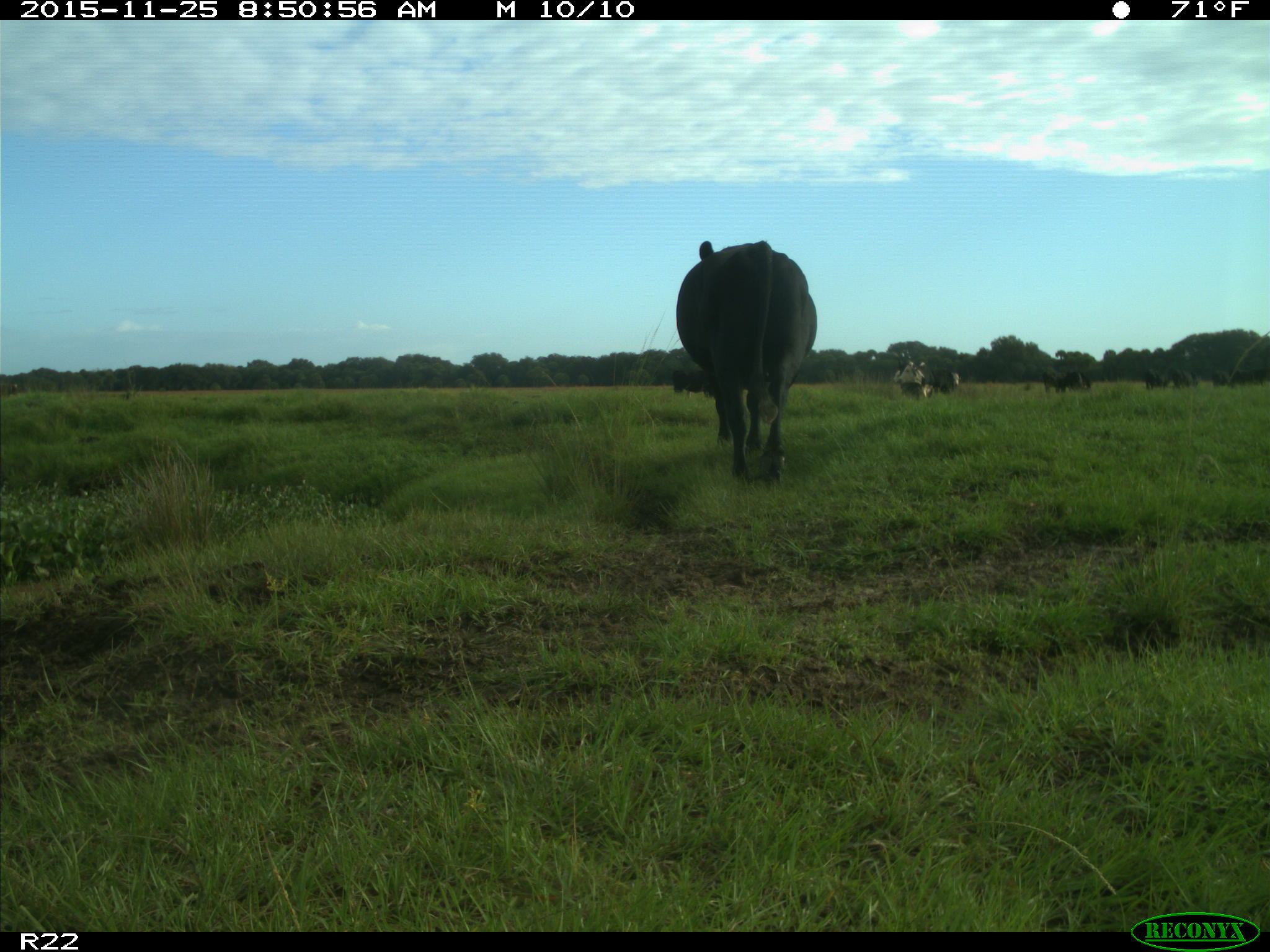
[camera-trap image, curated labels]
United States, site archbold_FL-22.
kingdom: Animalia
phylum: Chordata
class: Mammalia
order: Artiodactyla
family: Bovidae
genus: Bos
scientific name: Bos taurus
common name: domestic cow